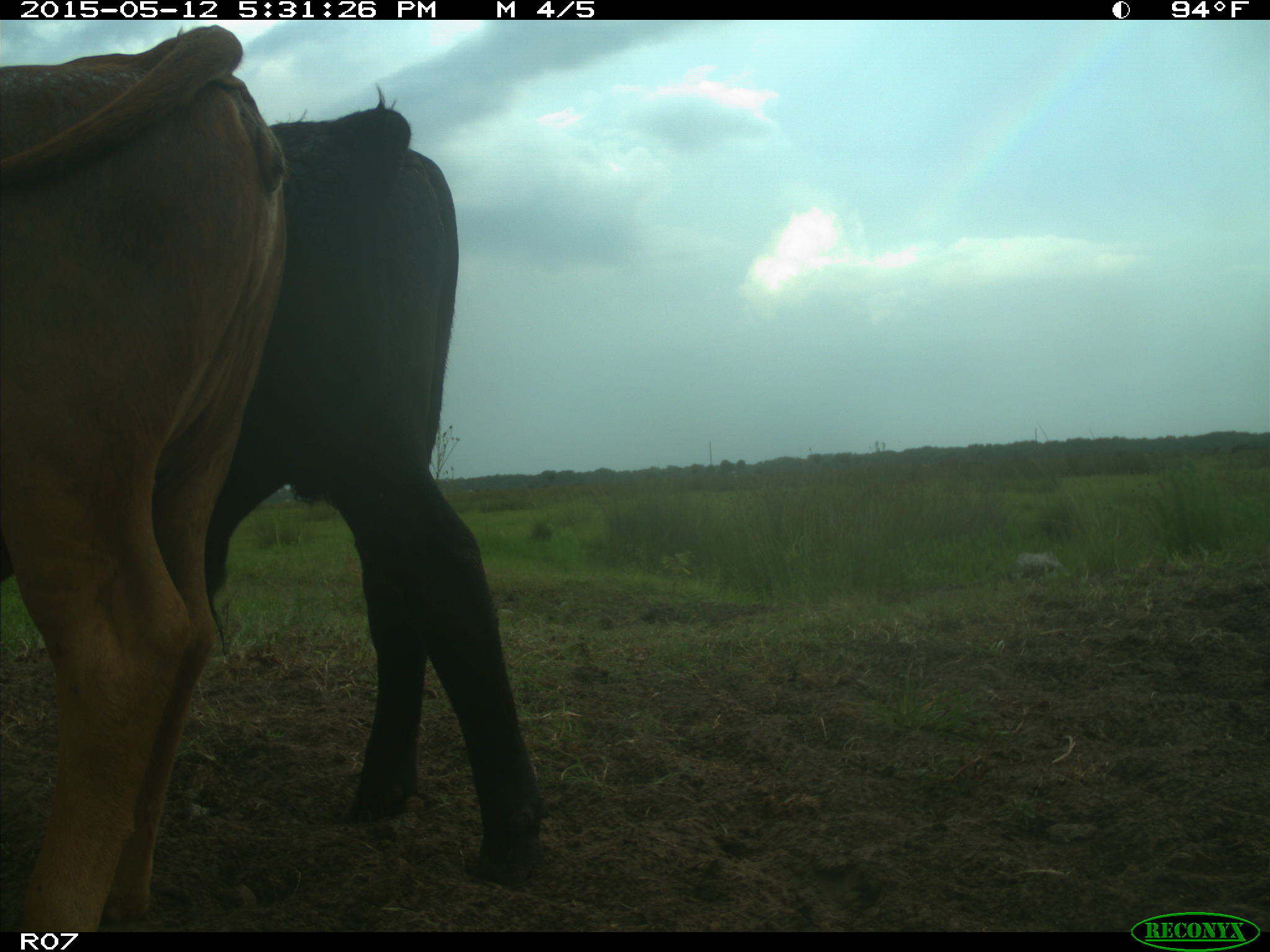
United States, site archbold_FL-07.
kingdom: Animalia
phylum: Chordata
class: Mammalia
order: Artiodactyla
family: Bovidae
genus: Bos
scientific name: Bos taurus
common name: domestic cow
Bos taurus (domestic cow).